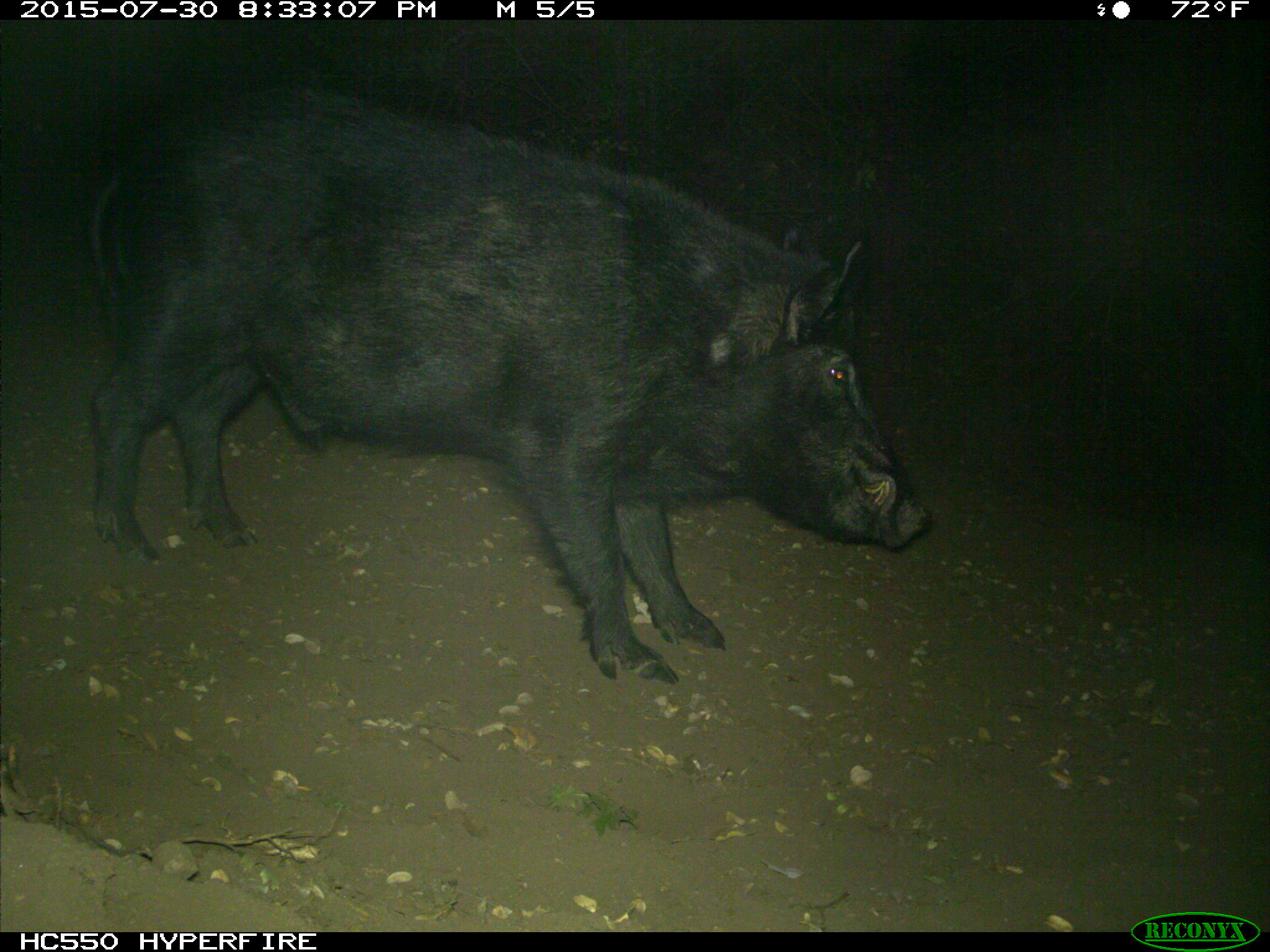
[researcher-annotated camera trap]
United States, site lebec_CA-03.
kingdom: Animalia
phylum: Chordata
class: Mammalia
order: Artiodactyla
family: Suidae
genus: Sus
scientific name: Sus scrofa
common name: wild boar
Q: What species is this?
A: Sus scrofa (wild boar).